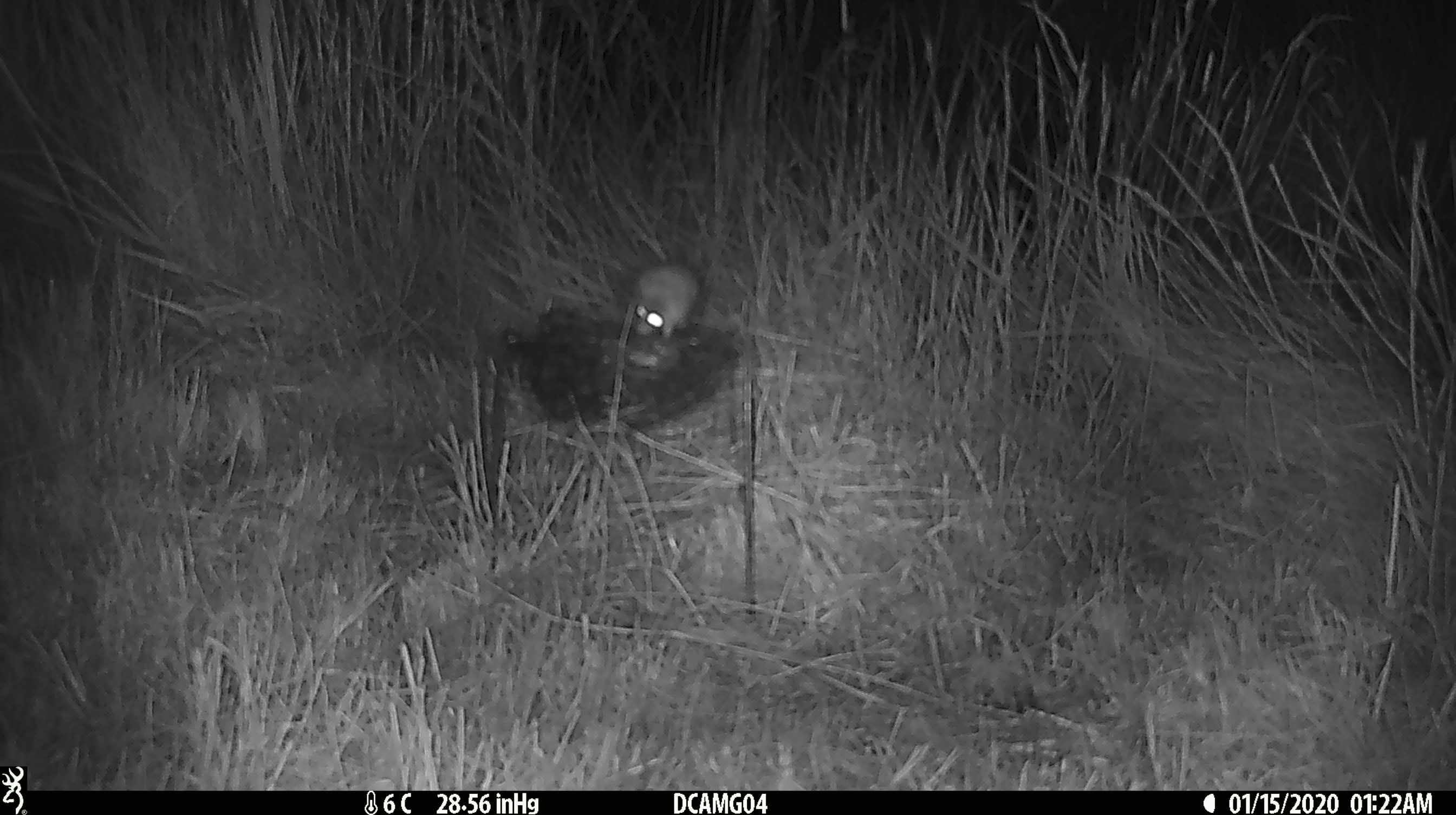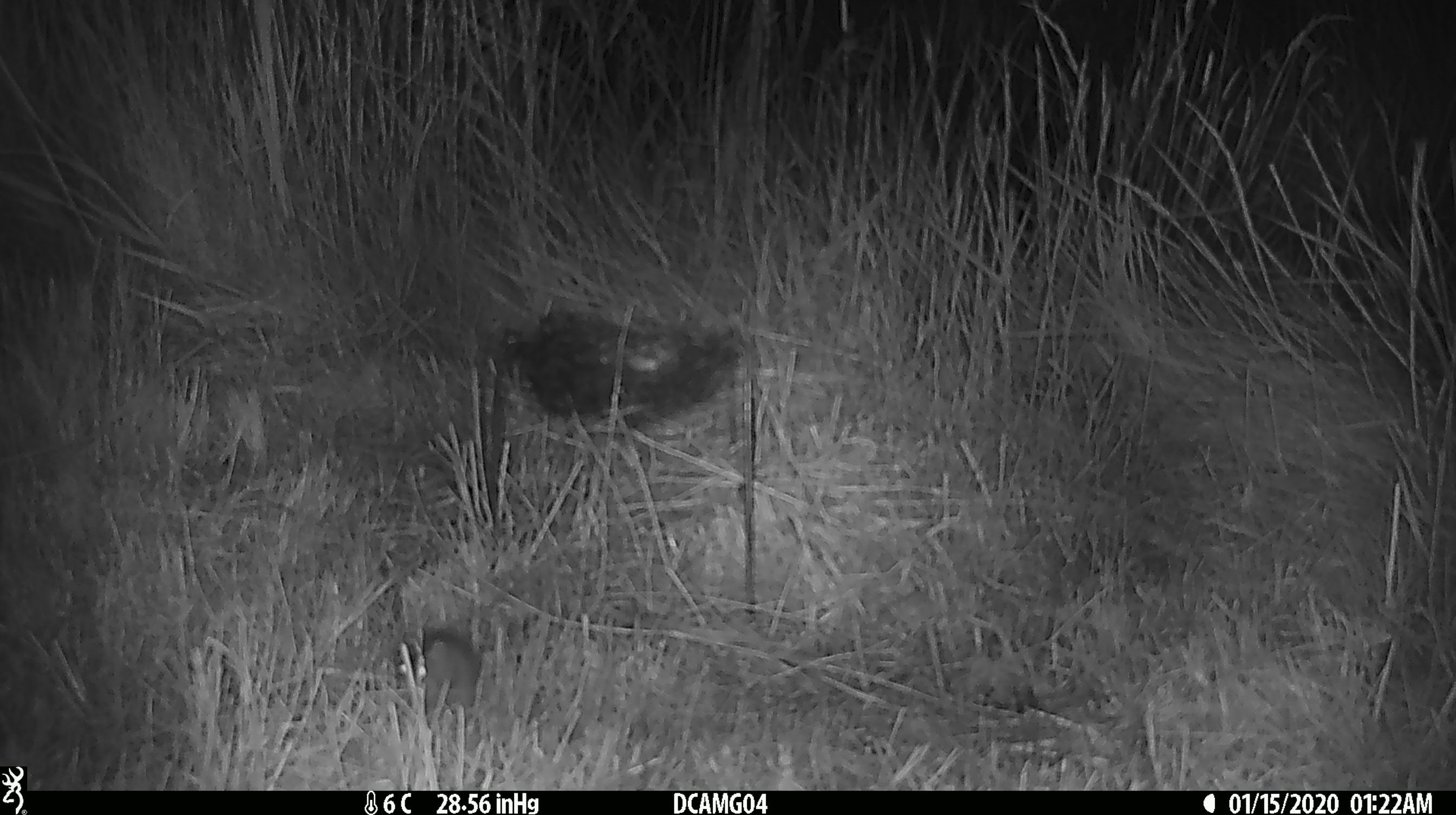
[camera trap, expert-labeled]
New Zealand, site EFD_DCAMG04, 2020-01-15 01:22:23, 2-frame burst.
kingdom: Animalia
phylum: Chordata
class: Mammalia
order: Rodentia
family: Muridae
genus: Mus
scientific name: Mus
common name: mouse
Mouse (Mus).